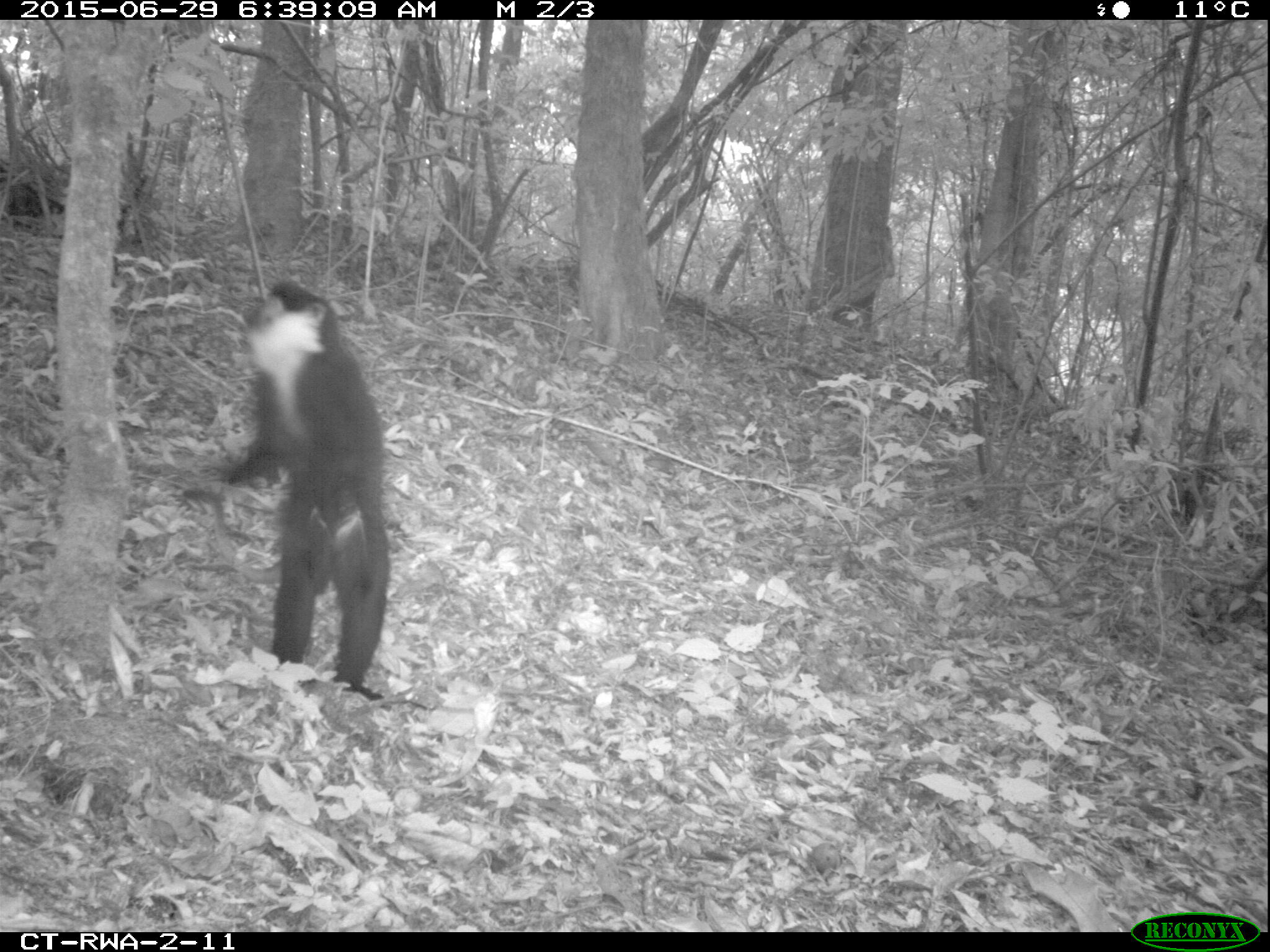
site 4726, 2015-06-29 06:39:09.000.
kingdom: Animalia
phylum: Chordata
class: Mammalia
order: Primates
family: Cercopithecidae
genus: Allochrocebus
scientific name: Allochrocebus lhoesti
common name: l'hoest's monkey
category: cercopithecus lhoesti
Cercopithecus lhoesti (l'hoest's monkey) (Allochrocebus lhoesti), count 1.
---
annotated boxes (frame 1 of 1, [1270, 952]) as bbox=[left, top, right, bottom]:
cercopithecus lhoesti: bbox=[178, 280, 388, 702]